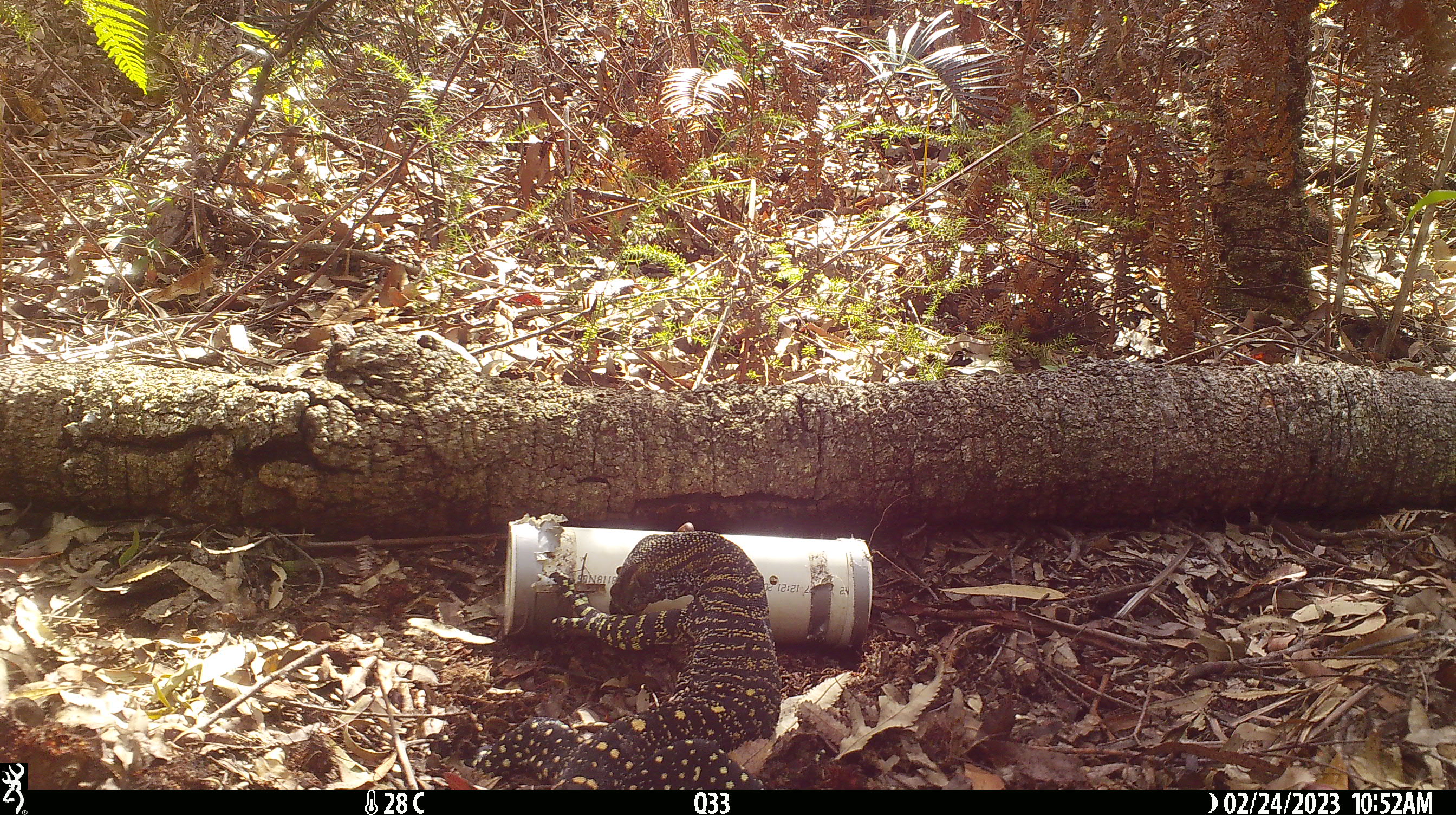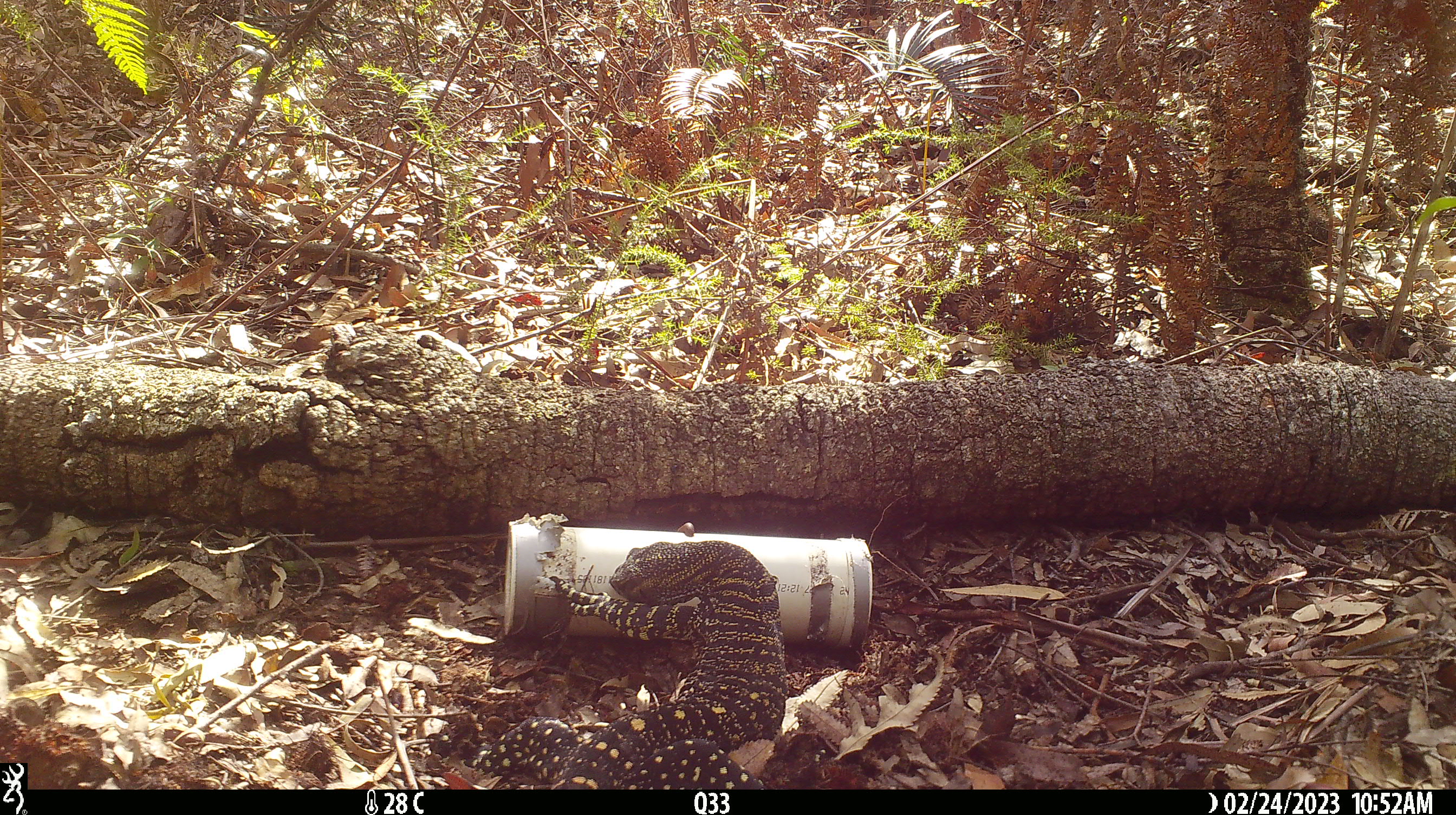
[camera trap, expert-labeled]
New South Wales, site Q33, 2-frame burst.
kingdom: Animalia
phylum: Chordata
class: Reptilia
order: Squamata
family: Varanidae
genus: Varanus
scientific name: Varanus varius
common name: lace monitor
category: goanna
Goanna (lace monitor) (Varanus varius).